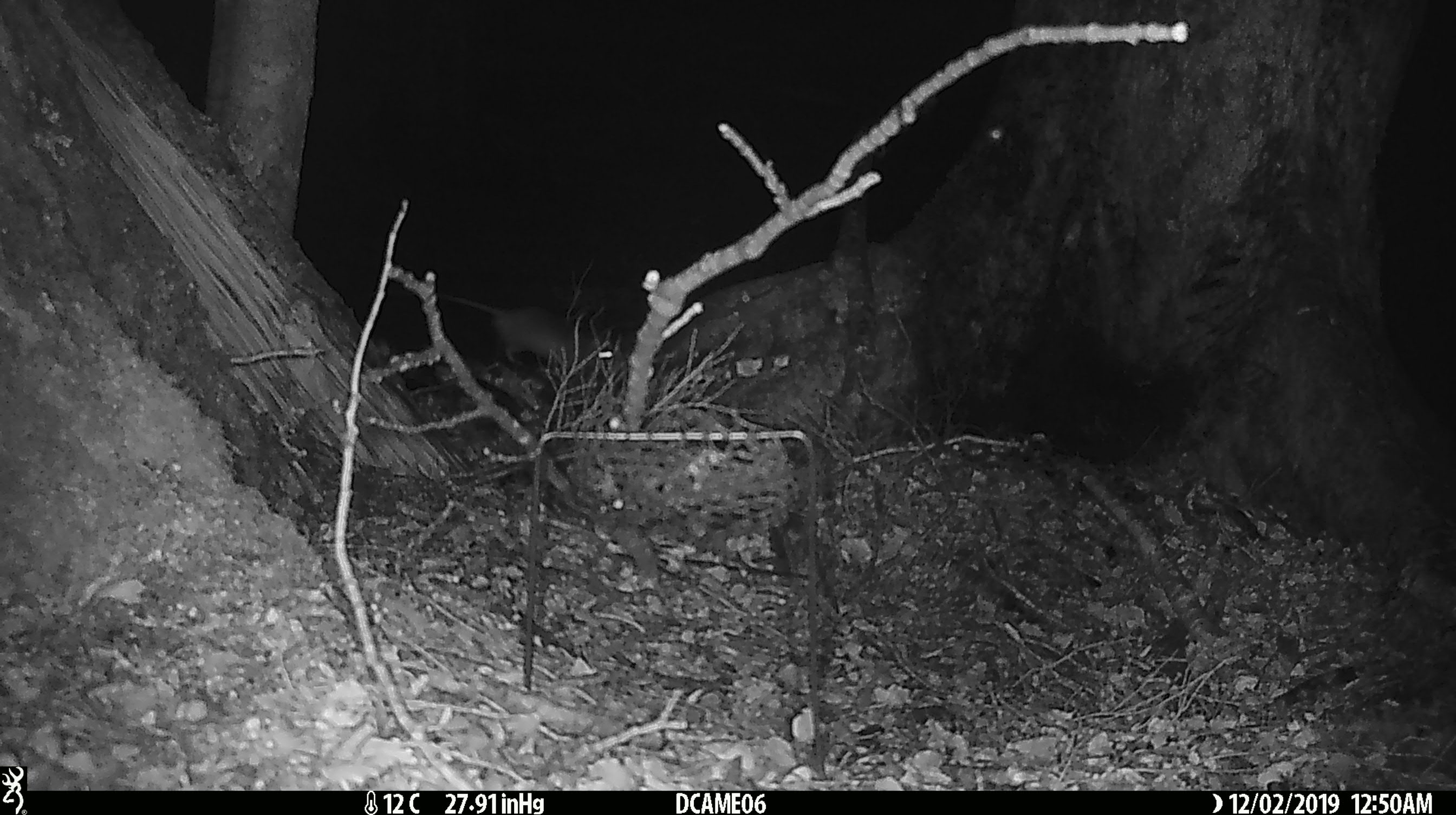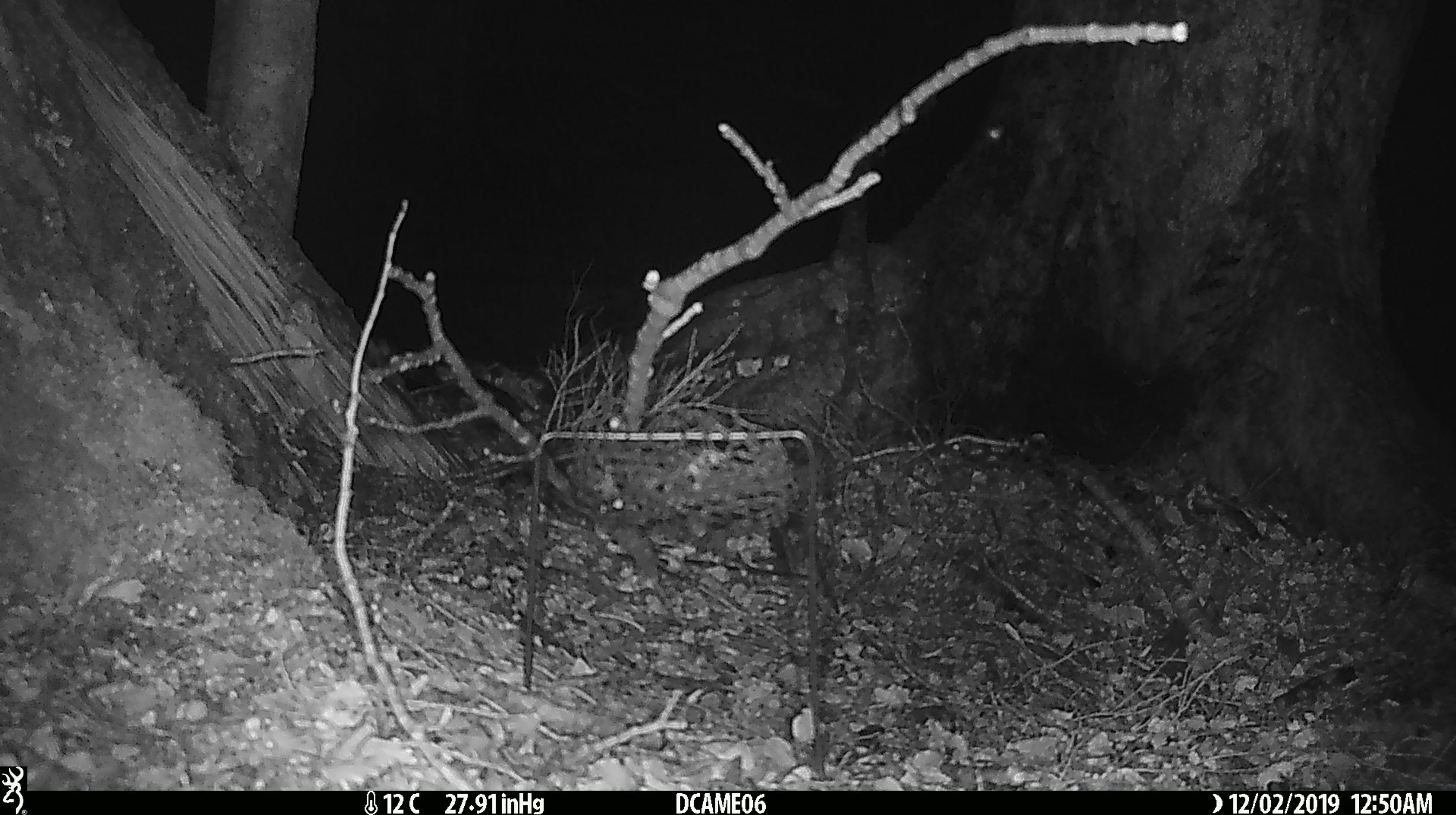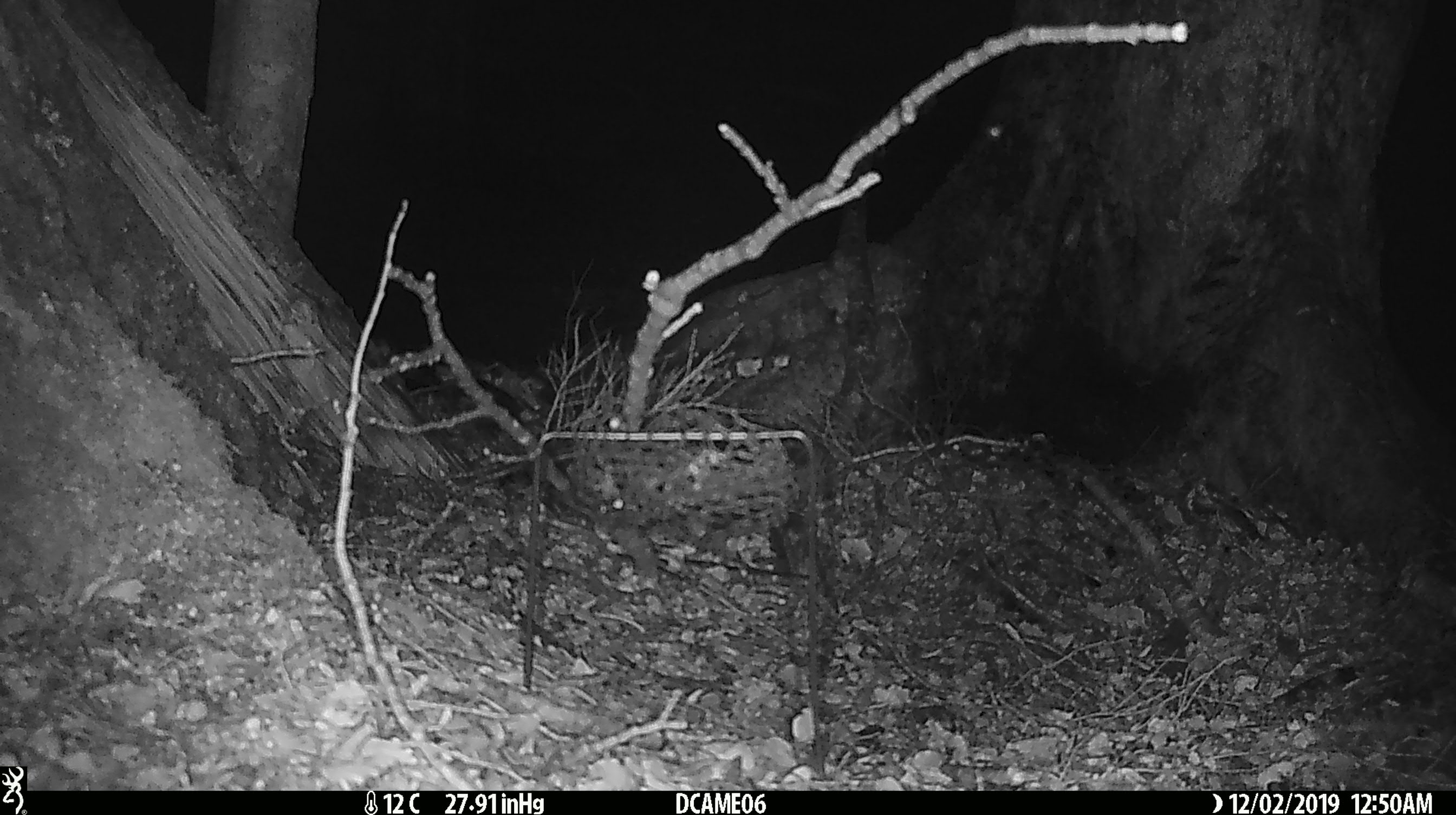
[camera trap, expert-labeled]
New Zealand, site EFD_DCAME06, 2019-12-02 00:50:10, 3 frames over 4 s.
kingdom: Animalia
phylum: Chordata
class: Mammalia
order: Rodentia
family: Muridae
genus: Mus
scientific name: Mus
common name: mouse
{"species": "mouse (Mus)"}